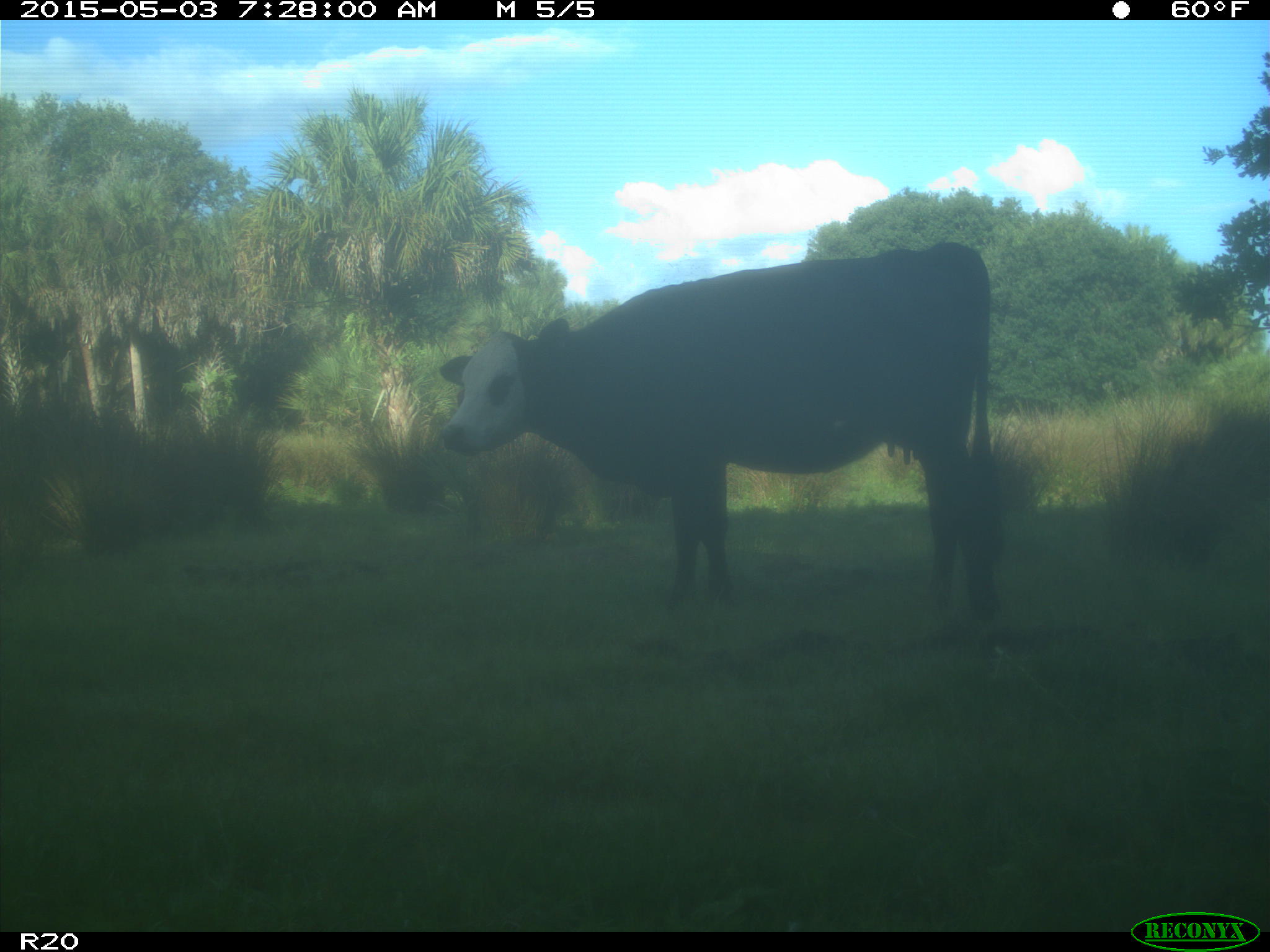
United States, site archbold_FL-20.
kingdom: Animalia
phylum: Chordata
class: Mammalia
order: Artiodactyla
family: Bovidae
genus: Bos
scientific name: Bos taurus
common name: domestic cow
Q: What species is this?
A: Bos taurus (domestic cow).